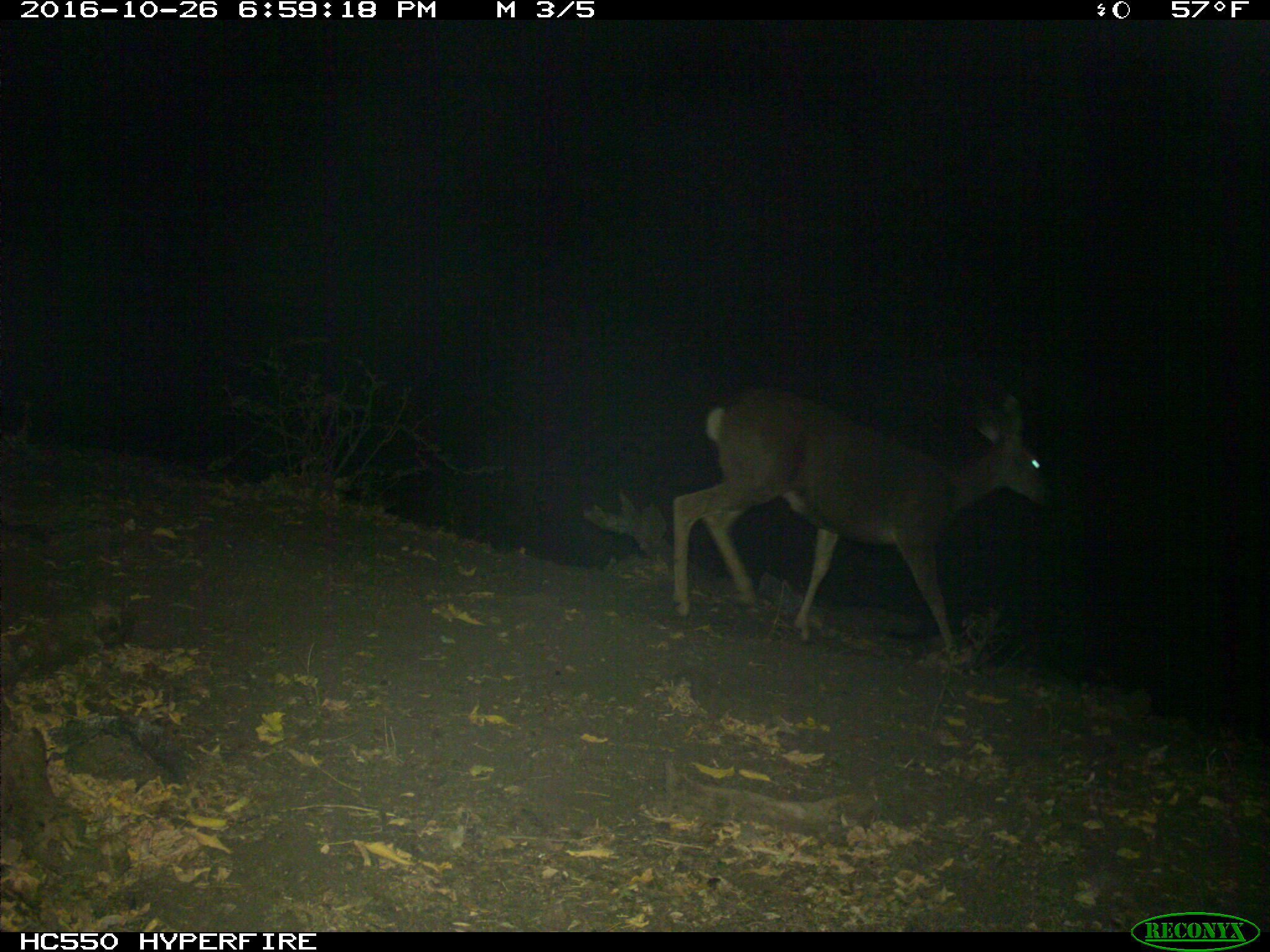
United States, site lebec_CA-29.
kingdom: Animalia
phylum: Chordata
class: Mammalia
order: Artiodactyla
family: Cervidae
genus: Odocoileus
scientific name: Odocoileus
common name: deer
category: unidentified deer